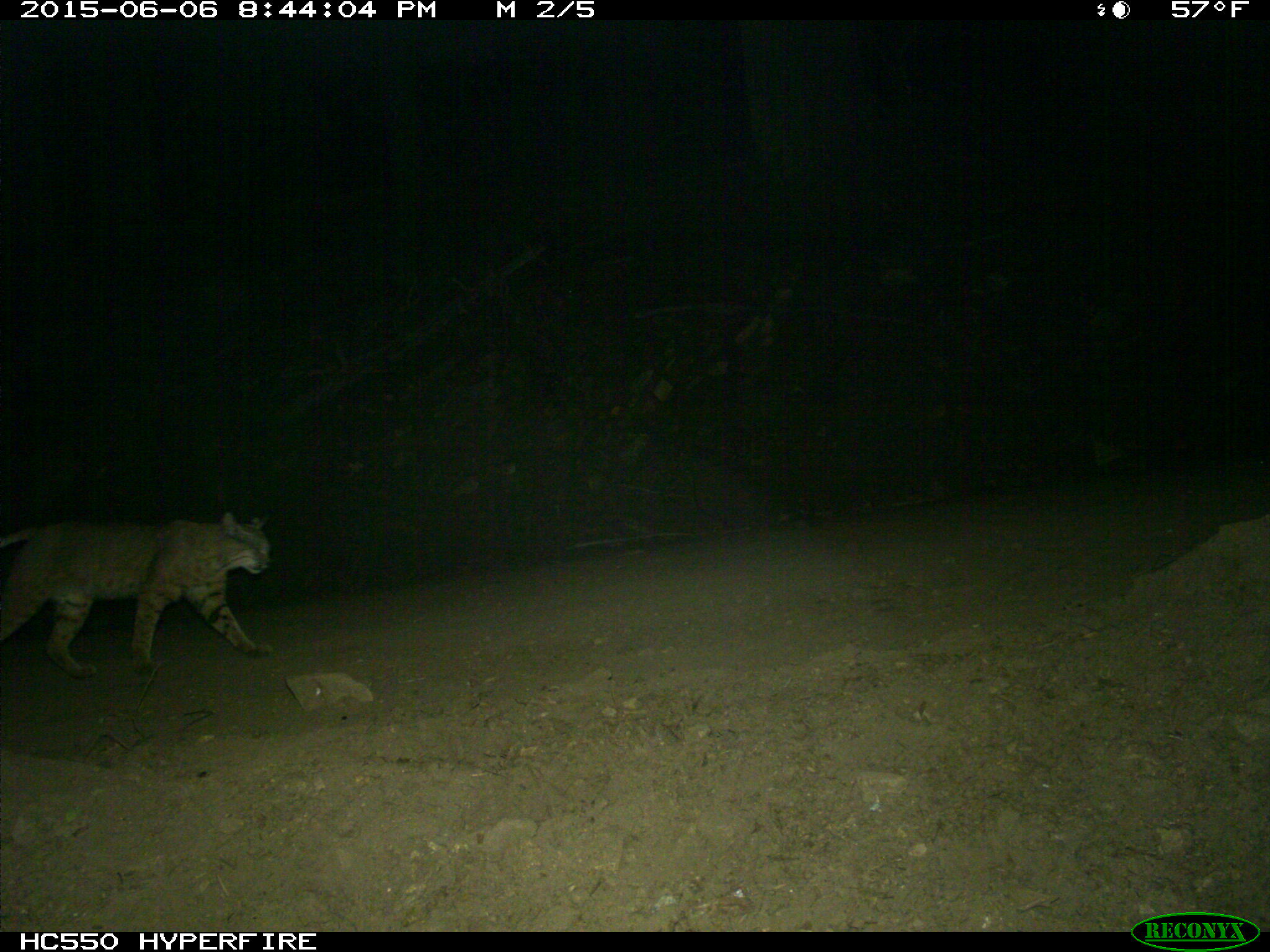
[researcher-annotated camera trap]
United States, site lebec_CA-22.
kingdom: Animalia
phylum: Chordata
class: Mammalia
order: Carnivora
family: Felidae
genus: Lynx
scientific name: Lynx rufus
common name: bobcat